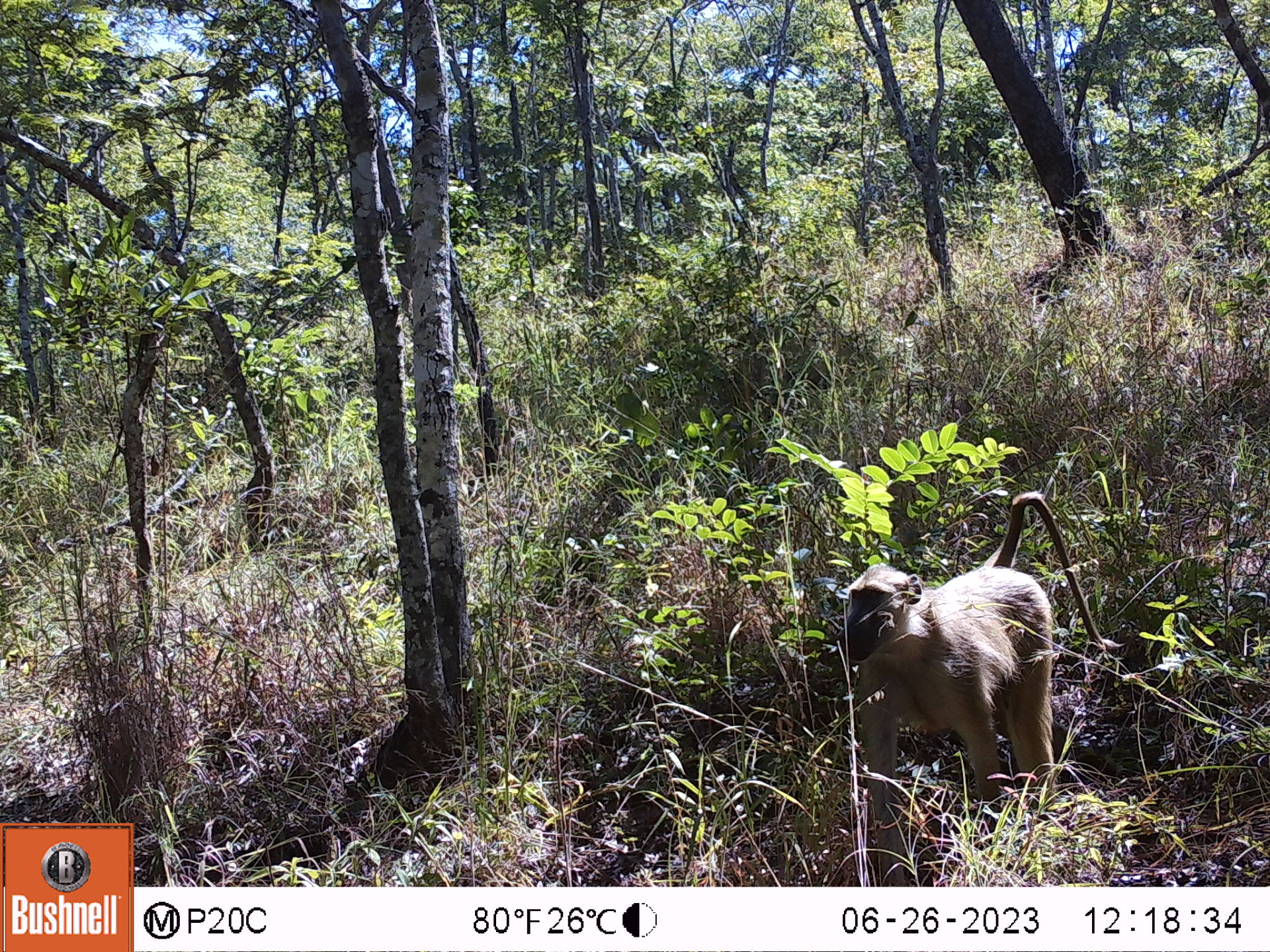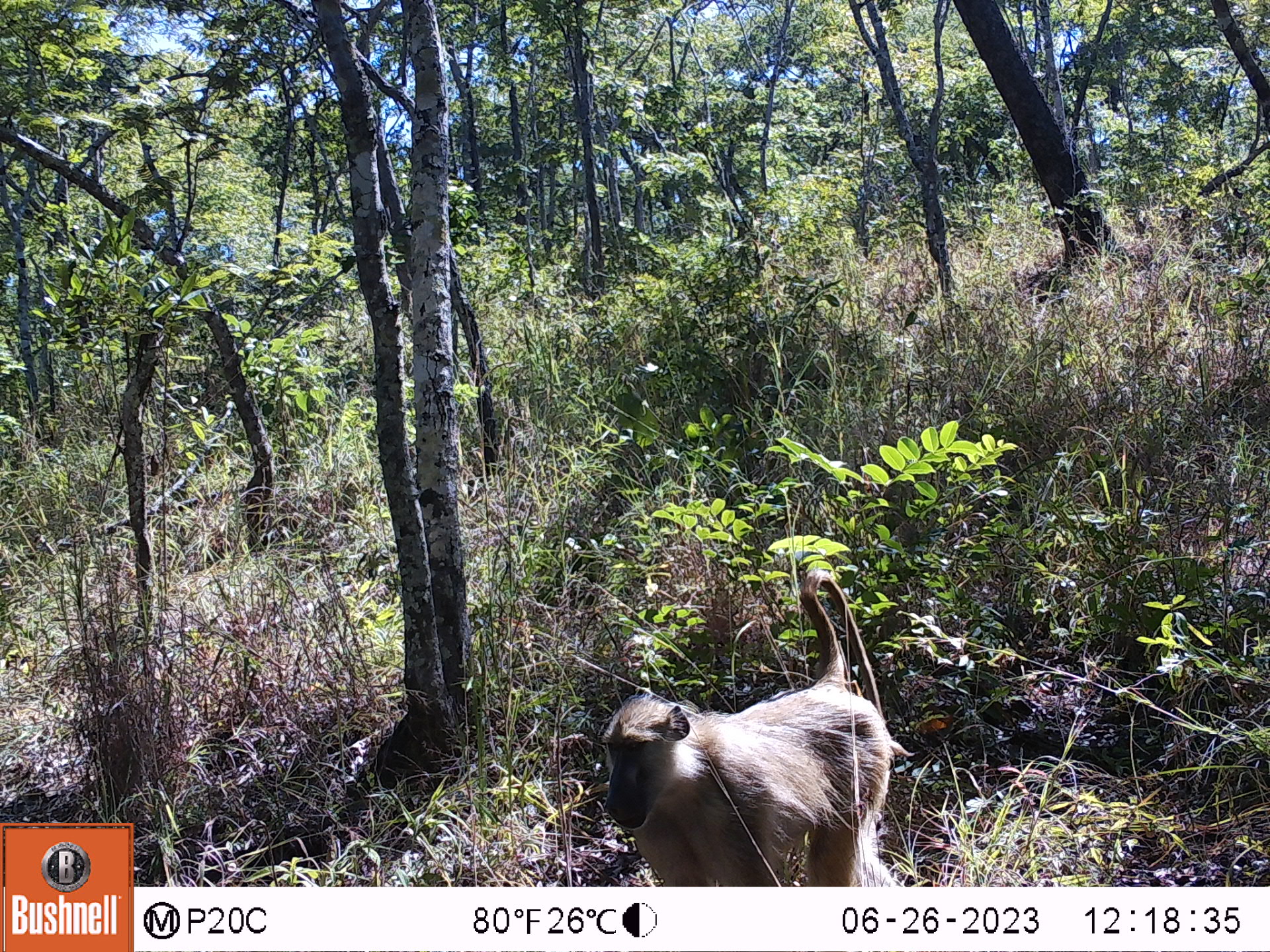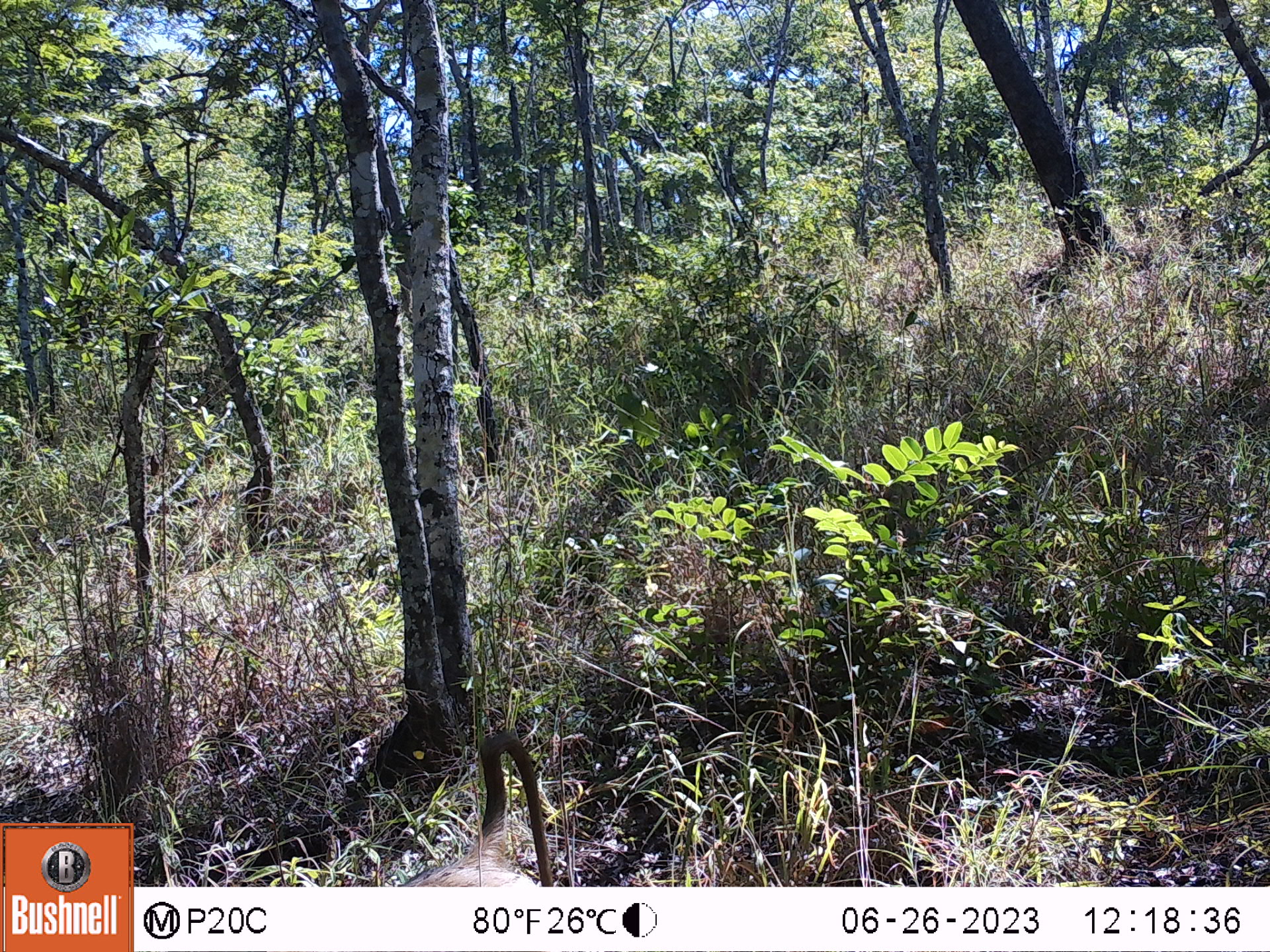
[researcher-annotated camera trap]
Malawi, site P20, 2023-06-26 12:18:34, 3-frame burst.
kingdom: Animalia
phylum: Chordata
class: Mammalia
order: Primates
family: Cercopithecidae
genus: Papio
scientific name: Papio cynocephalus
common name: yellow baboon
Yellow baboon (Papio cynocephalus), count 1.